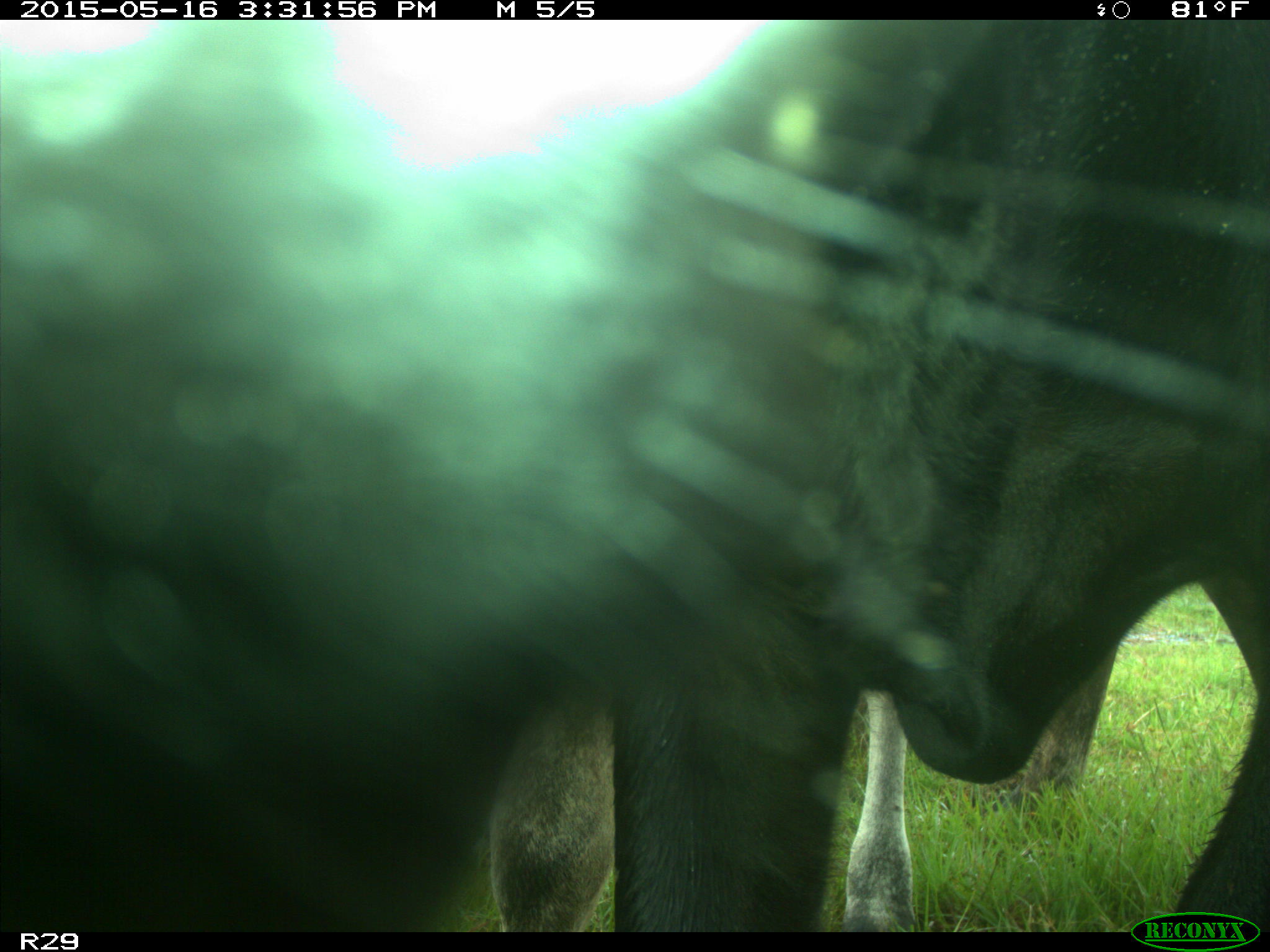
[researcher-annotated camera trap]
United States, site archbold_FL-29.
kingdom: Animalia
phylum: Chordata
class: Mammalia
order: Artiodactyla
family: Bovidae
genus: Bos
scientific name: Bos taurus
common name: domestic cow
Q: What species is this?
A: Bos taurus (domestic cow).